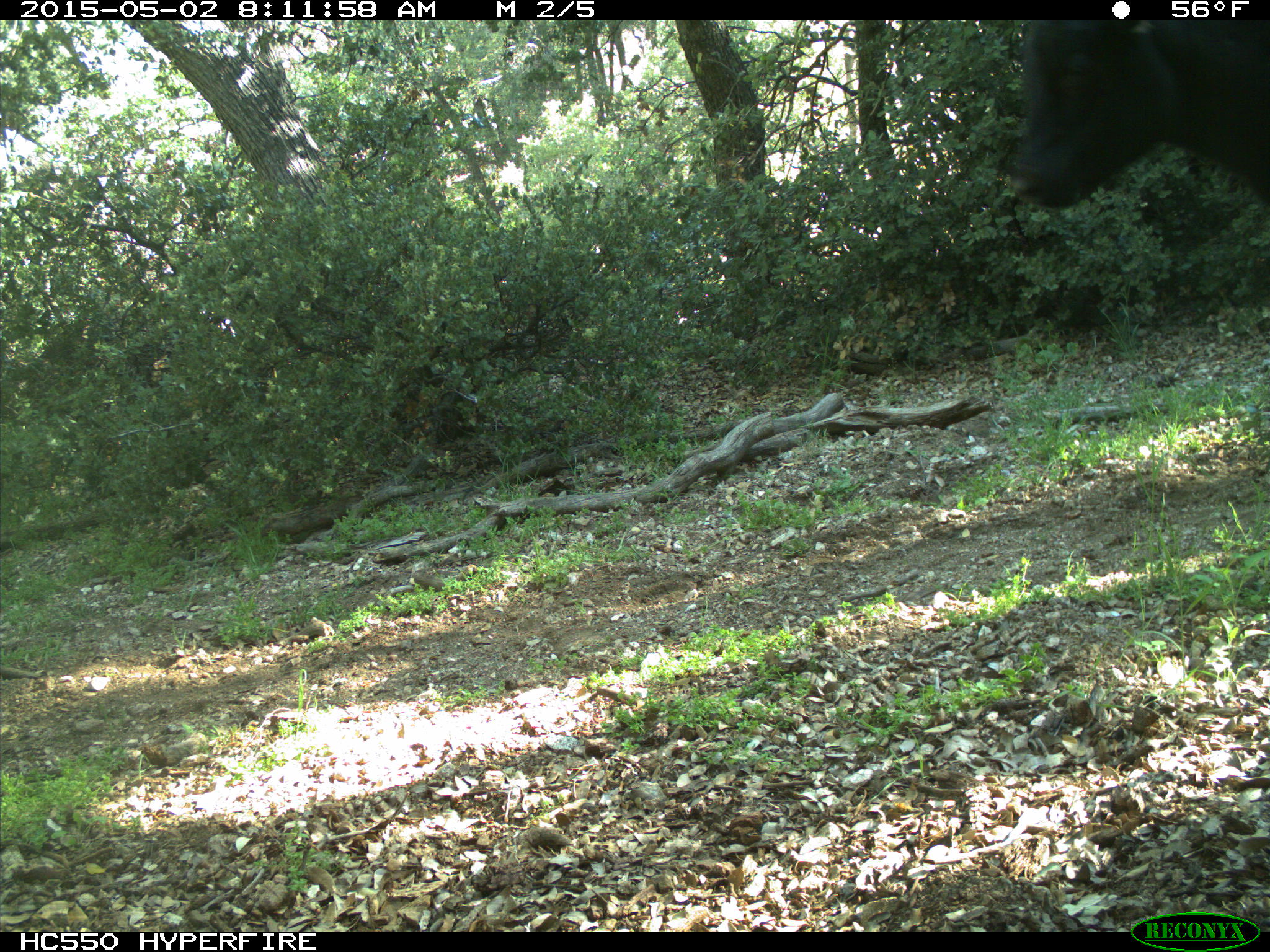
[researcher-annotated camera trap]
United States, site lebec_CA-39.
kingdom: Animalia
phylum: Chordata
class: Mammalia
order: Artiodactyla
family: Bovidae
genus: Bos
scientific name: Bos taurus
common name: domestic cow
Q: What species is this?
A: Bos taurus (domestic cow).